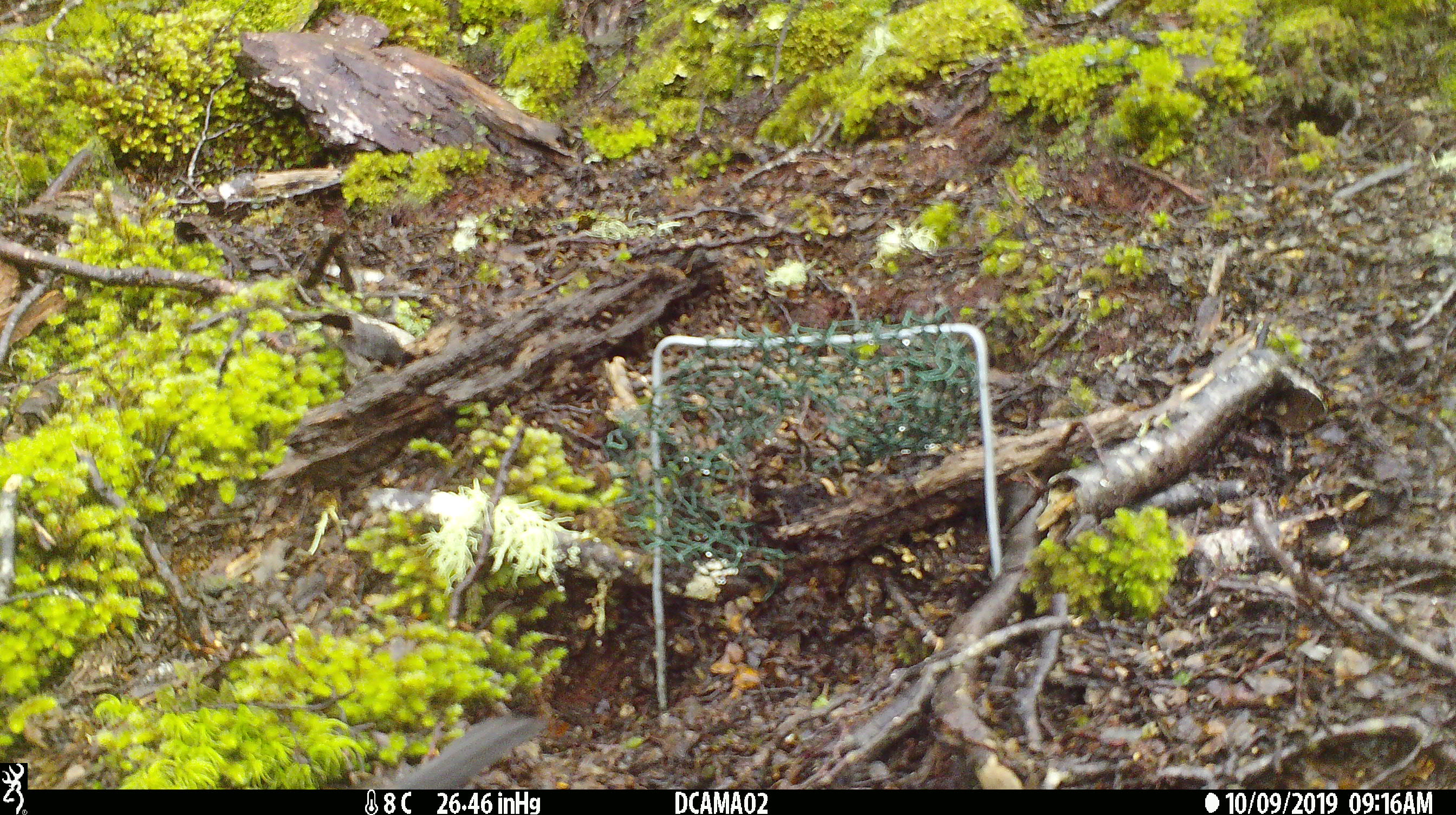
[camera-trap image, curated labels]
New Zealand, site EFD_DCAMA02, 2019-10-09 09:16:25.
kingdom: Animalia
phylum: Chordata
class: Aves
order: Passeriformes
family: Turdidae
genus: Turdus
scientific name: Turdus merula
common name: eurasian blackbird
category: blackbird